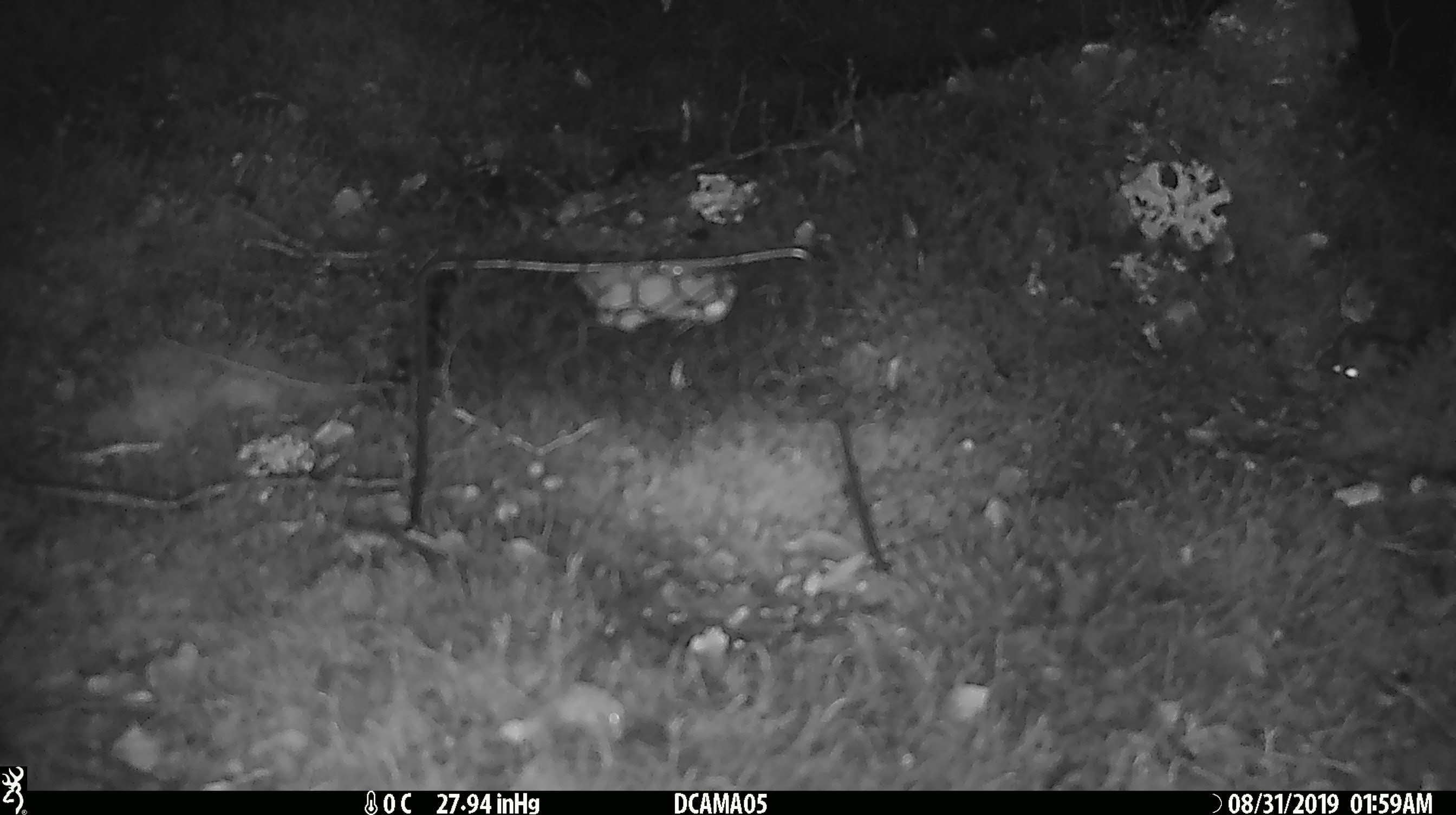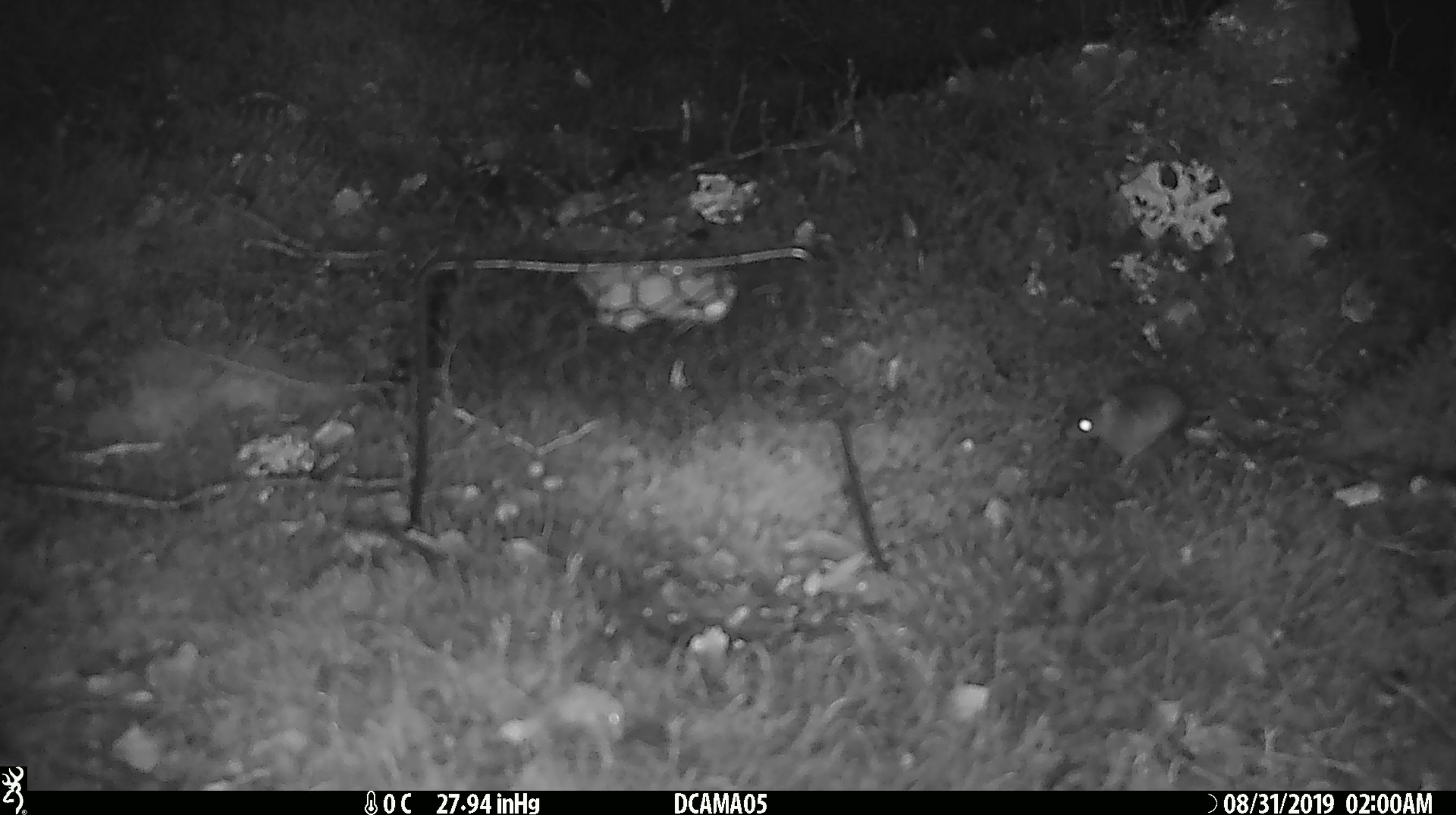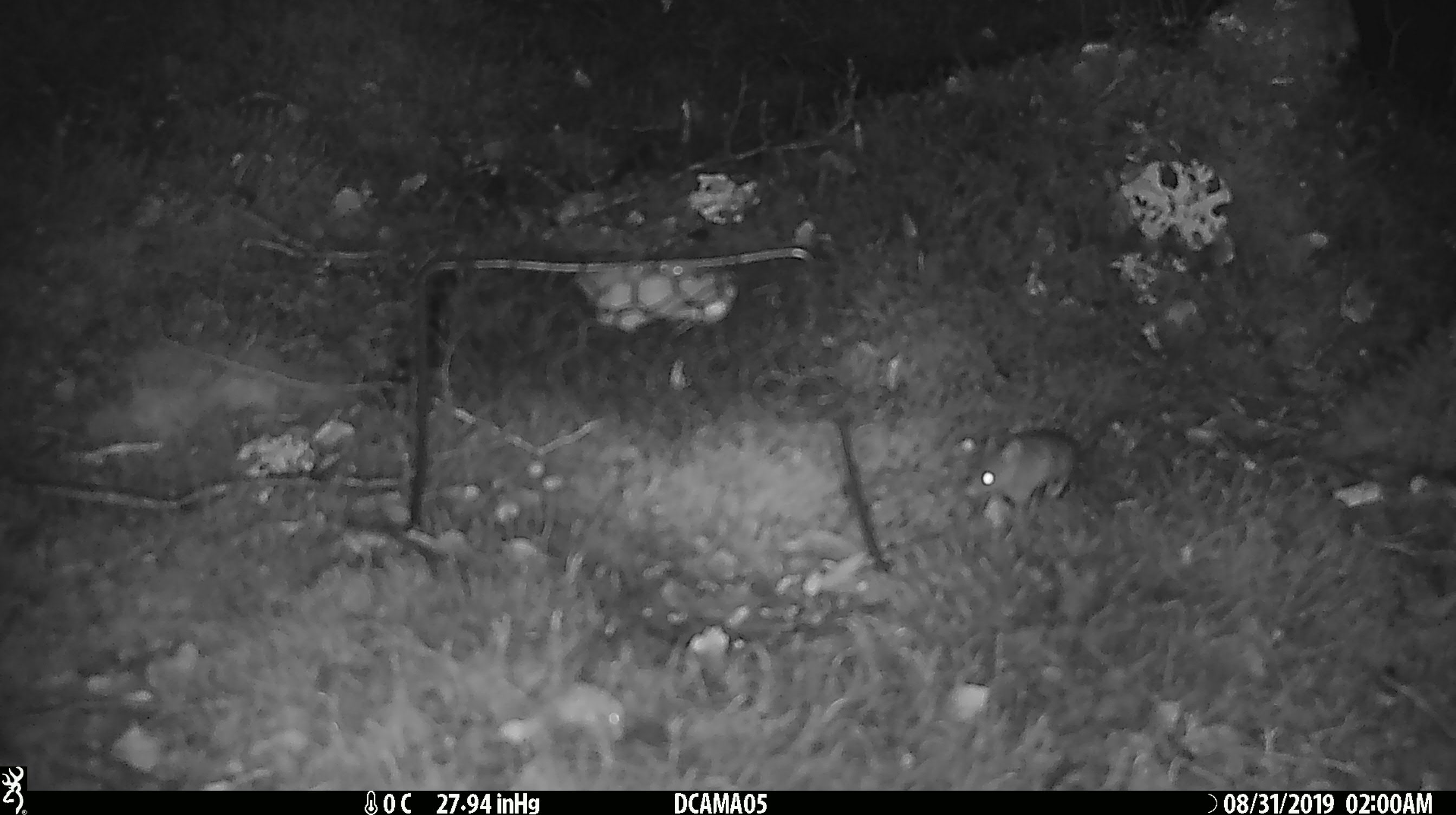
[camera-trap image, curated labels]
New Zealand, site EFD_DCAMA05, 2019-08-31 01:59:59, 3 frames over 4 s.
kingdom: Animalia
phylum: Chordata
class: Mammalia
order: Rodentia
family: Muridae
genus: Mus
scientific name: Mus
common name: mouse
Mouse (Mus).